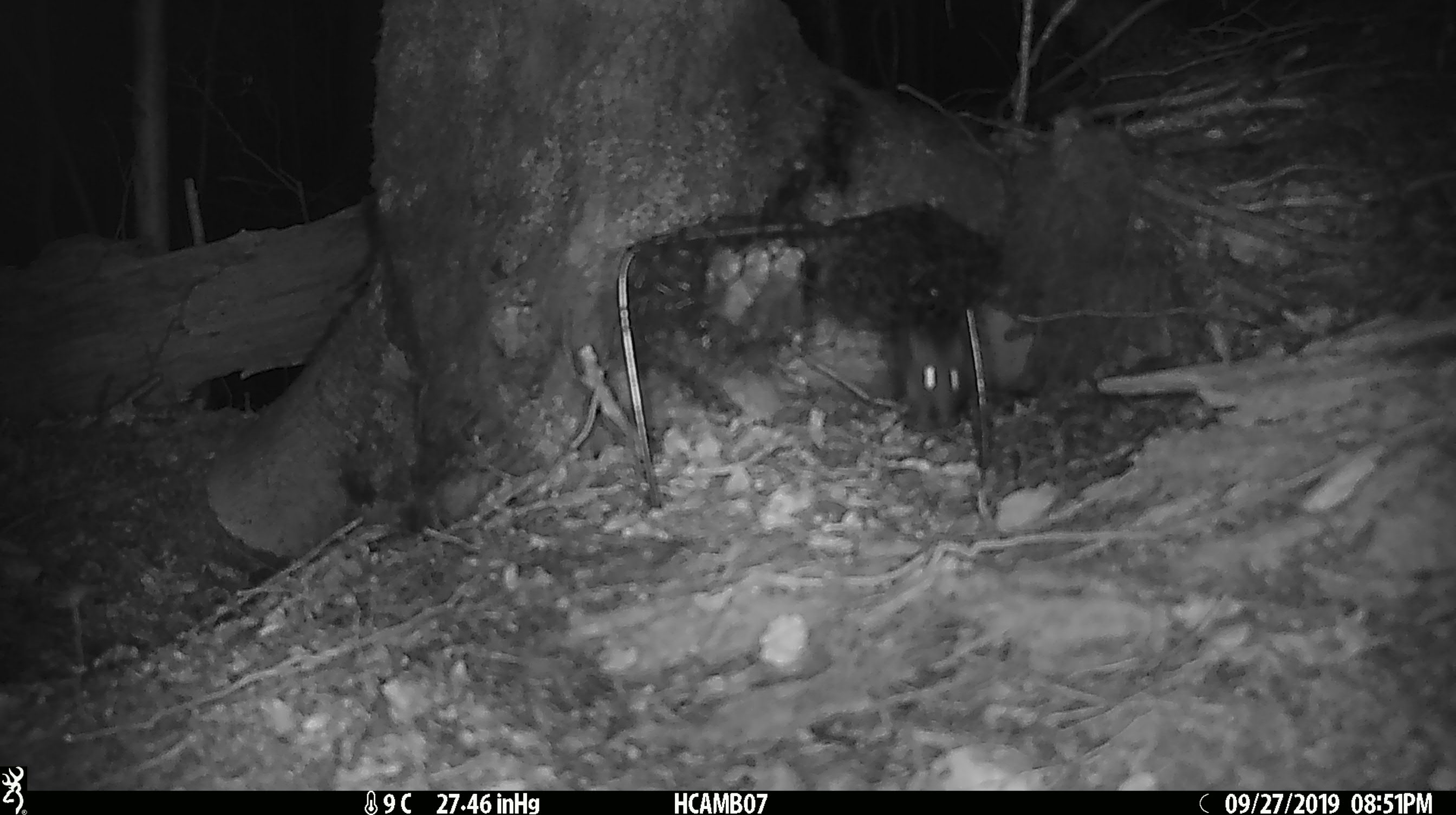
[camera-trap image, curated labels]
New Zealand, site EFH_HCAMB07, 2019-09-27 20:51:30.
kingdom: Animalia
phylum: Chordata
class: Mammalia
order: Rodentia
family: Muridae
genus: Rattus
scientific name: Rattus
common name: rat